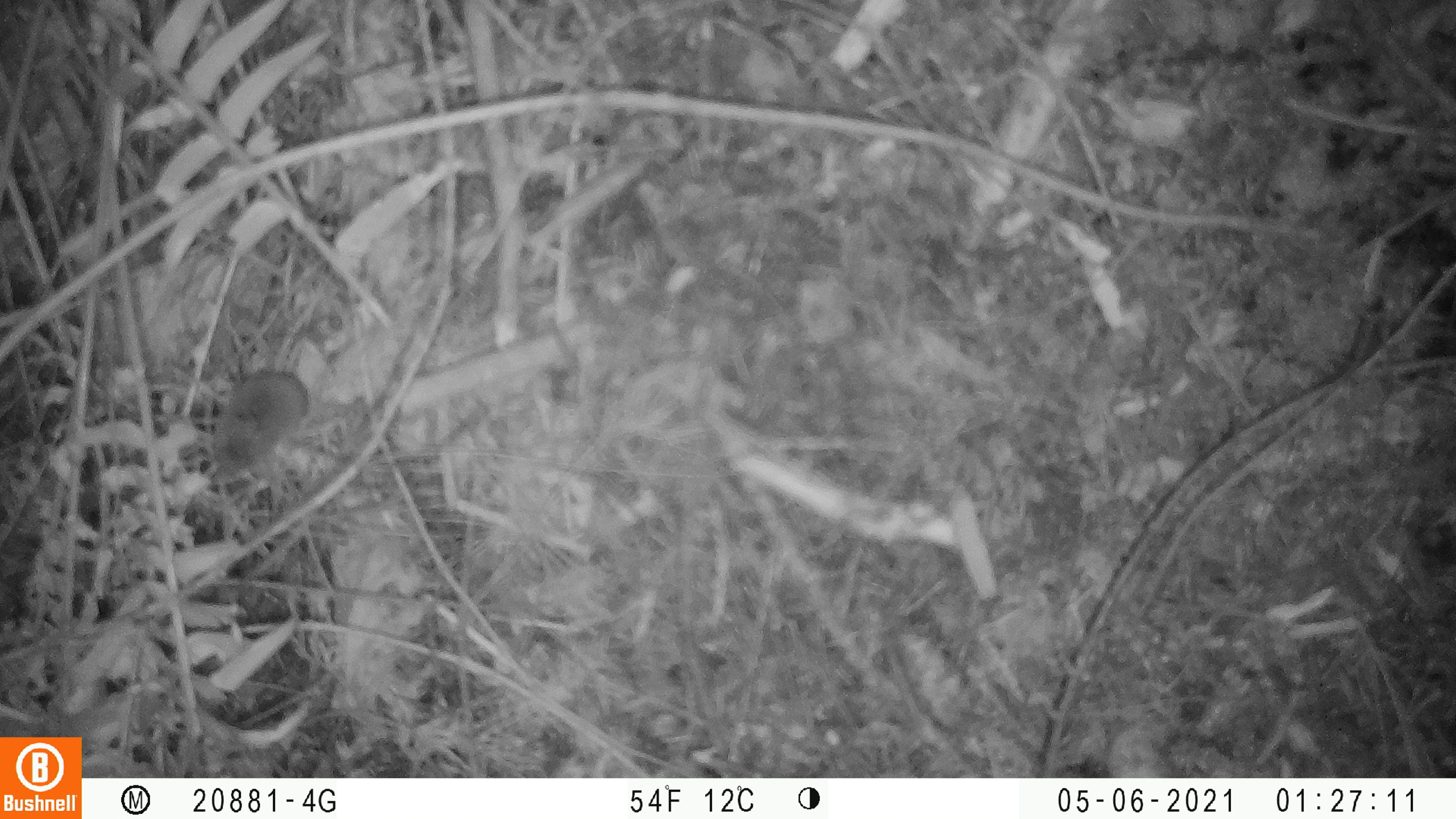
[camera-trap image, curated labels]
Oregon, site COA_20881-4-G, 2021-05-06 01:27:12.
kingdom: Animalia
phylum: Chordata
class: Mammalia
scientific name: Mammalia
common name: small mammal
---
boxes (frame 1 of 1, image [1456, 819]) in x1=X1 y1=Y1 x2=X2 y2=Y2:
small mammal: x1=176 y1=248 x2=407 y2=511